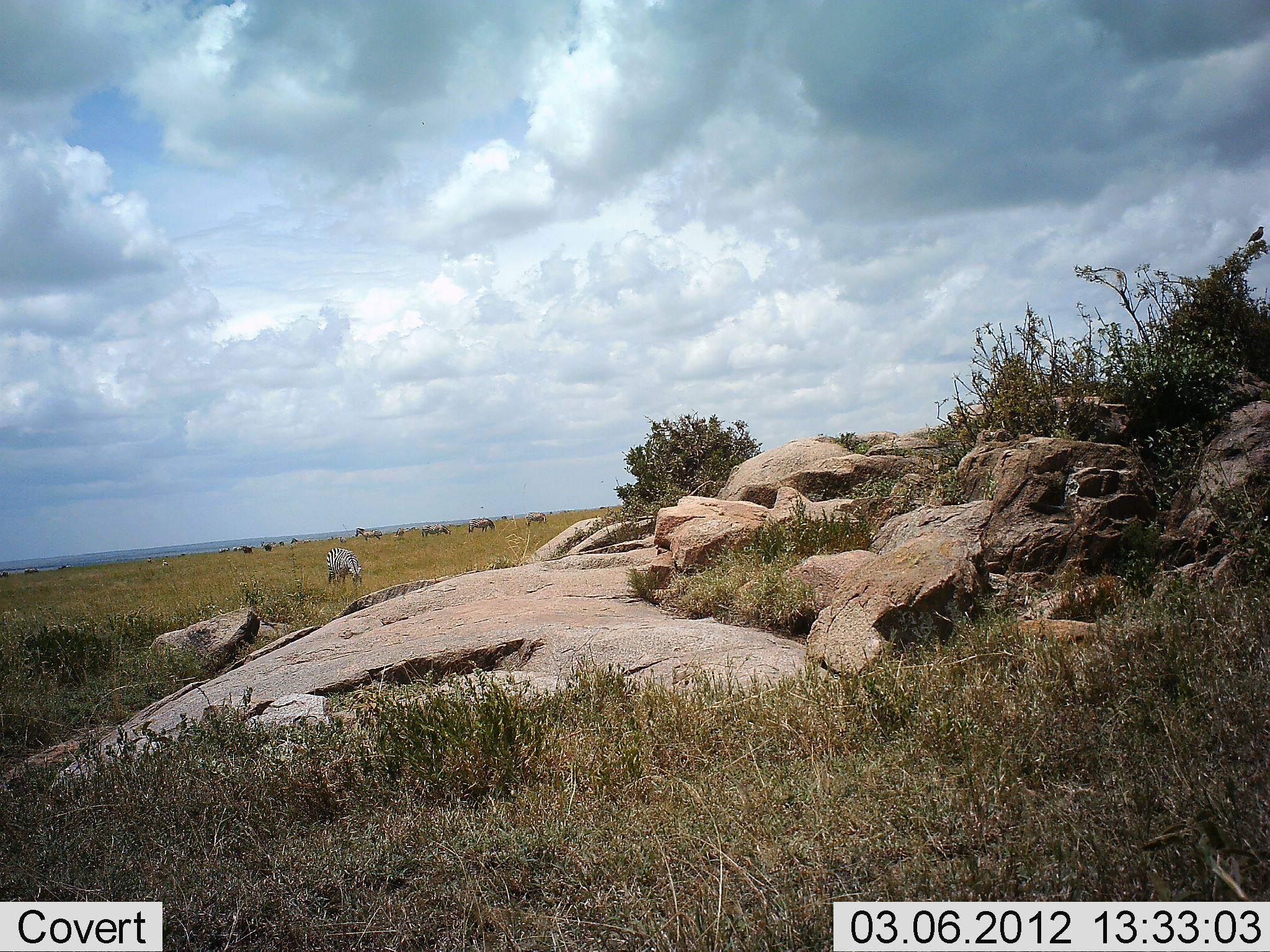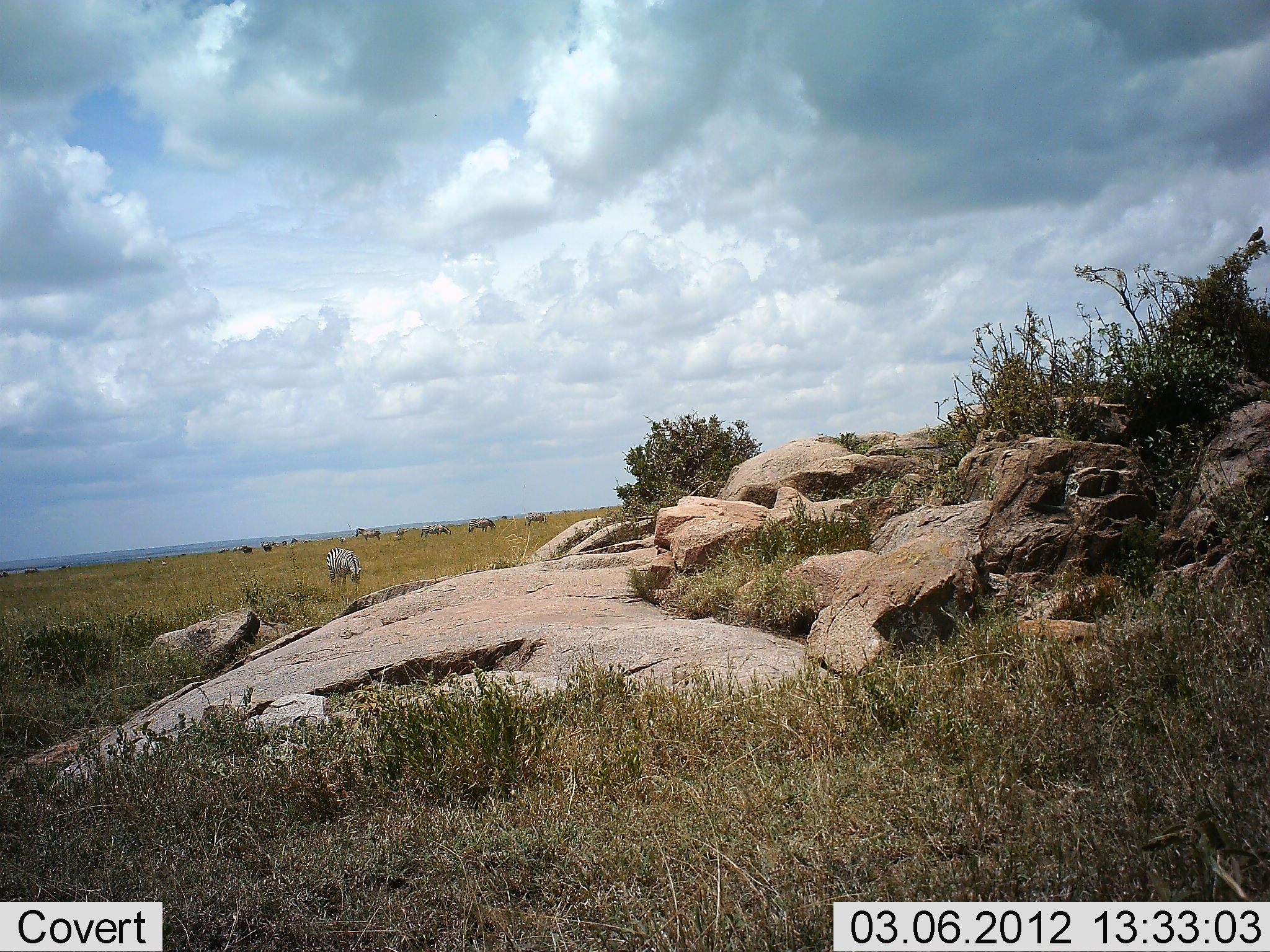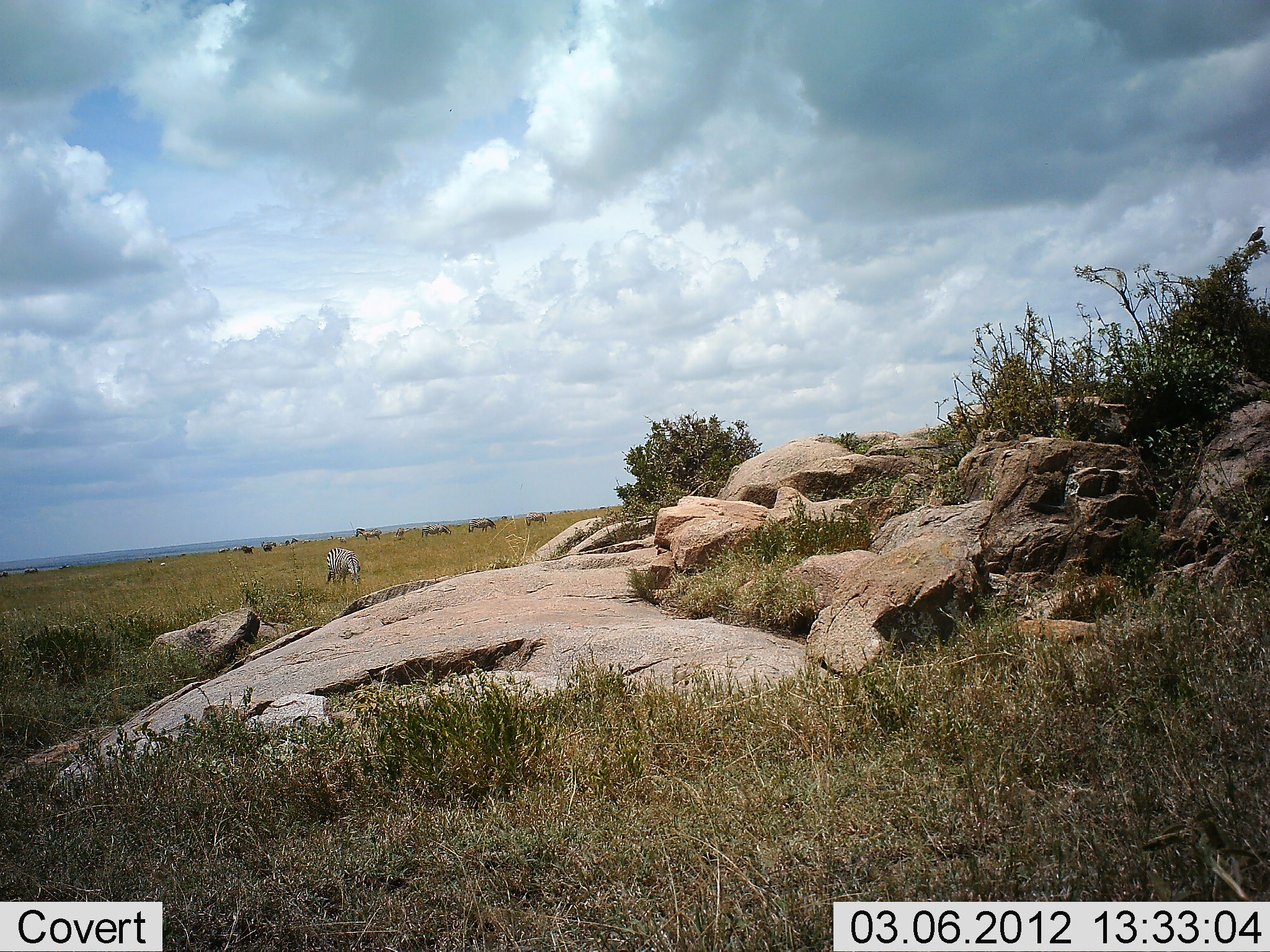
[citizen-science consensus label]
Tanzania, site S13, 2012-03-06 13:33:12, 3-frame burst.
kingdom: Animalia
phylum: Chordata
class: Mammalia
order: Perissodactyla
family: Equidae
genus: Equus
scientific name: Equus quagga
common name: plains zebra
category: zebra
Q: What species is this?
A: Zebra (plains zebra) (Equus quagga).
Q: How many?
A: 1.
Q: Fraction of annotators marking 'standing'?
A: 25%.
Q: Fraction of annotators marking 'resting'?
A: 0%.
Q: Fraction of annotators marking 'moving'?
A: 5%.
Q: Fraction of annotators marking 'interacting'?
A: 0%.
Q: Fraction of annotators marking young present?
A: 0%.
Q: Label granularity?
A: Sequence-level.